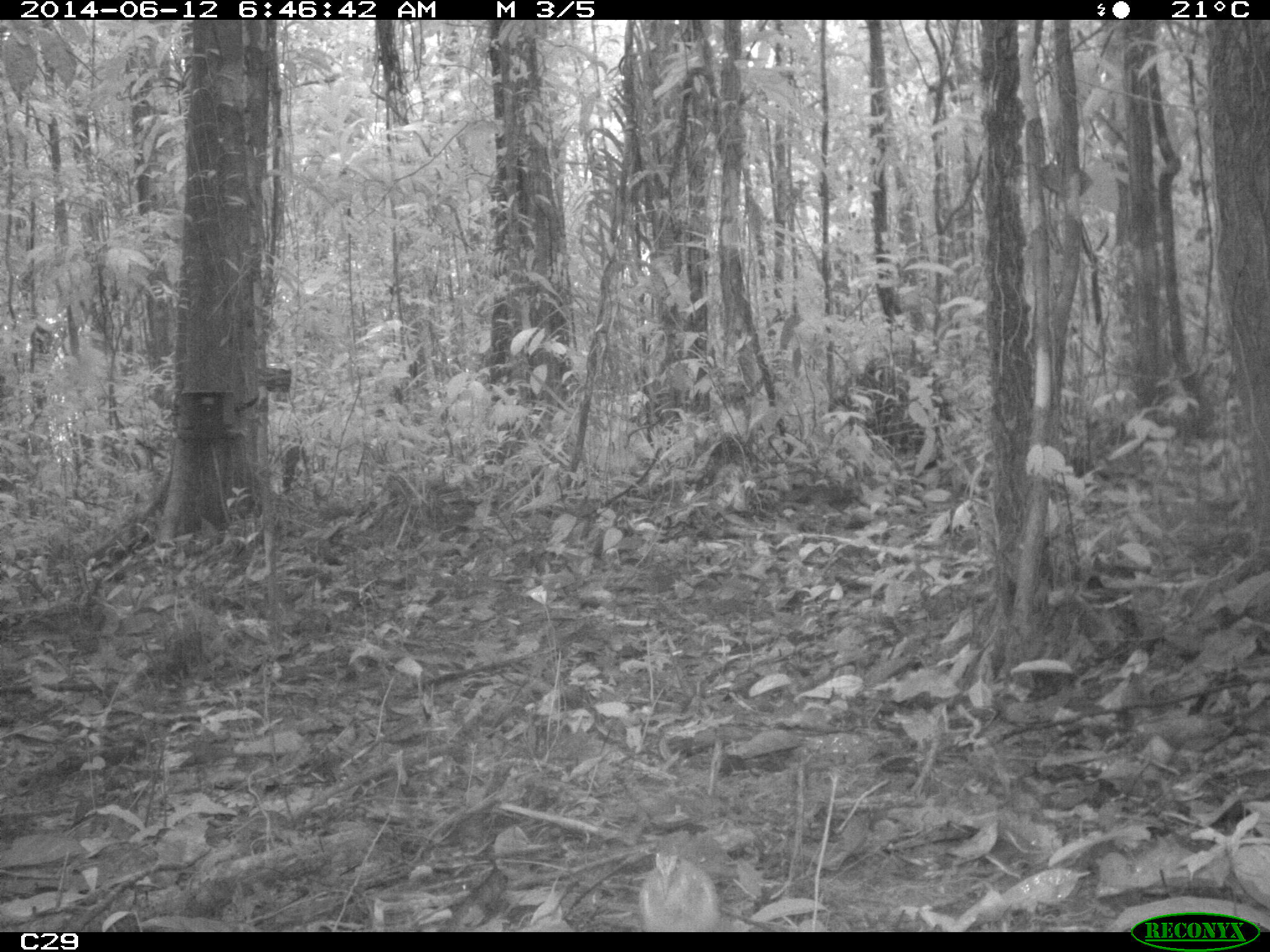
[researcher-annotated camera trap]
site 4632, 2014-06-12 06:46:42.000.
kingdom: Animalia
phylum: Chordata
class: Aves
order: Columbiformes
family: Columbidae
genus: Geotrygon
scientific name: Geotrygon montana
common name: ruddy quail-dove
Geotrygon montana (ruddy quail-dove), count 1, age adult, sex female.